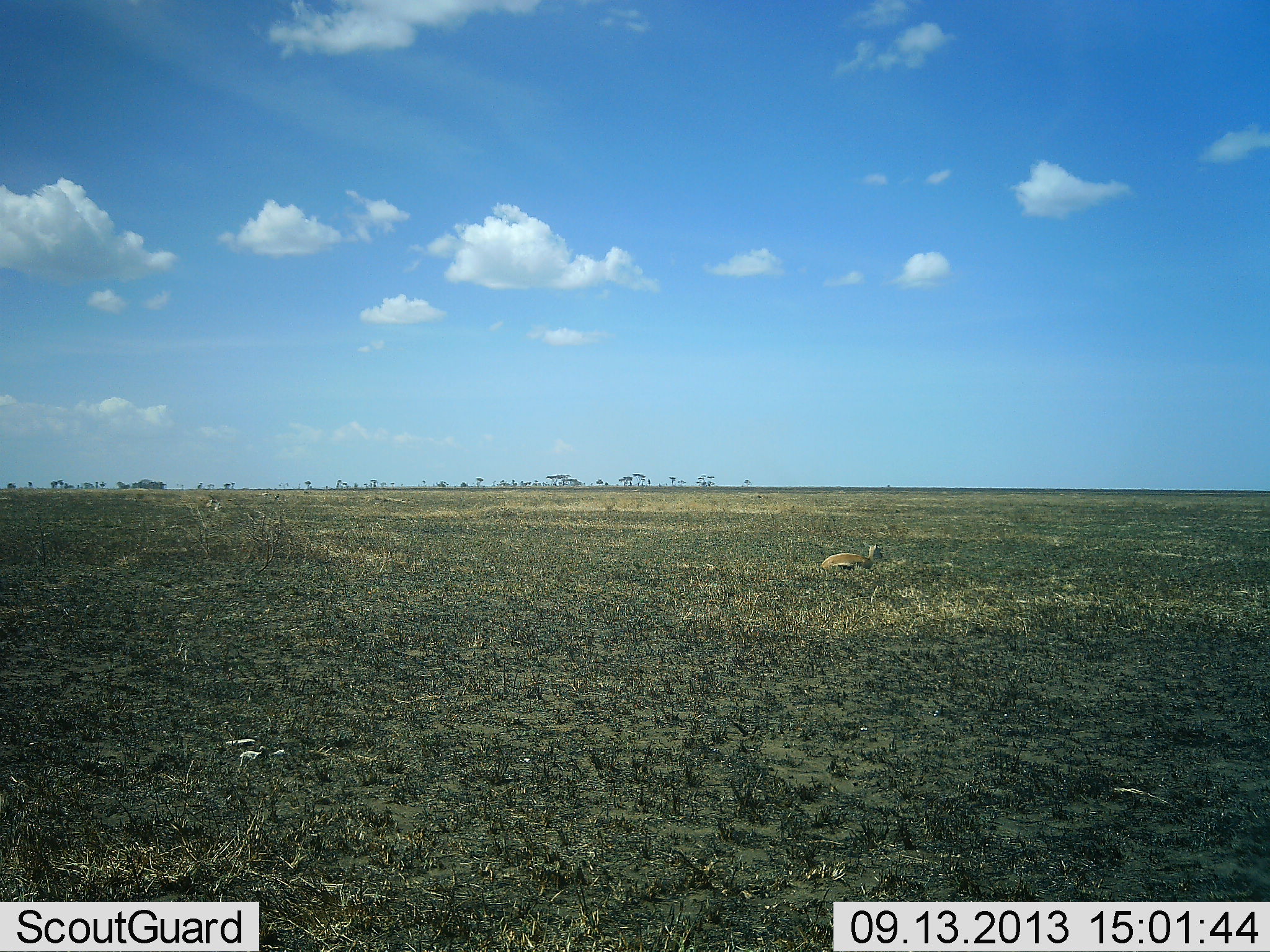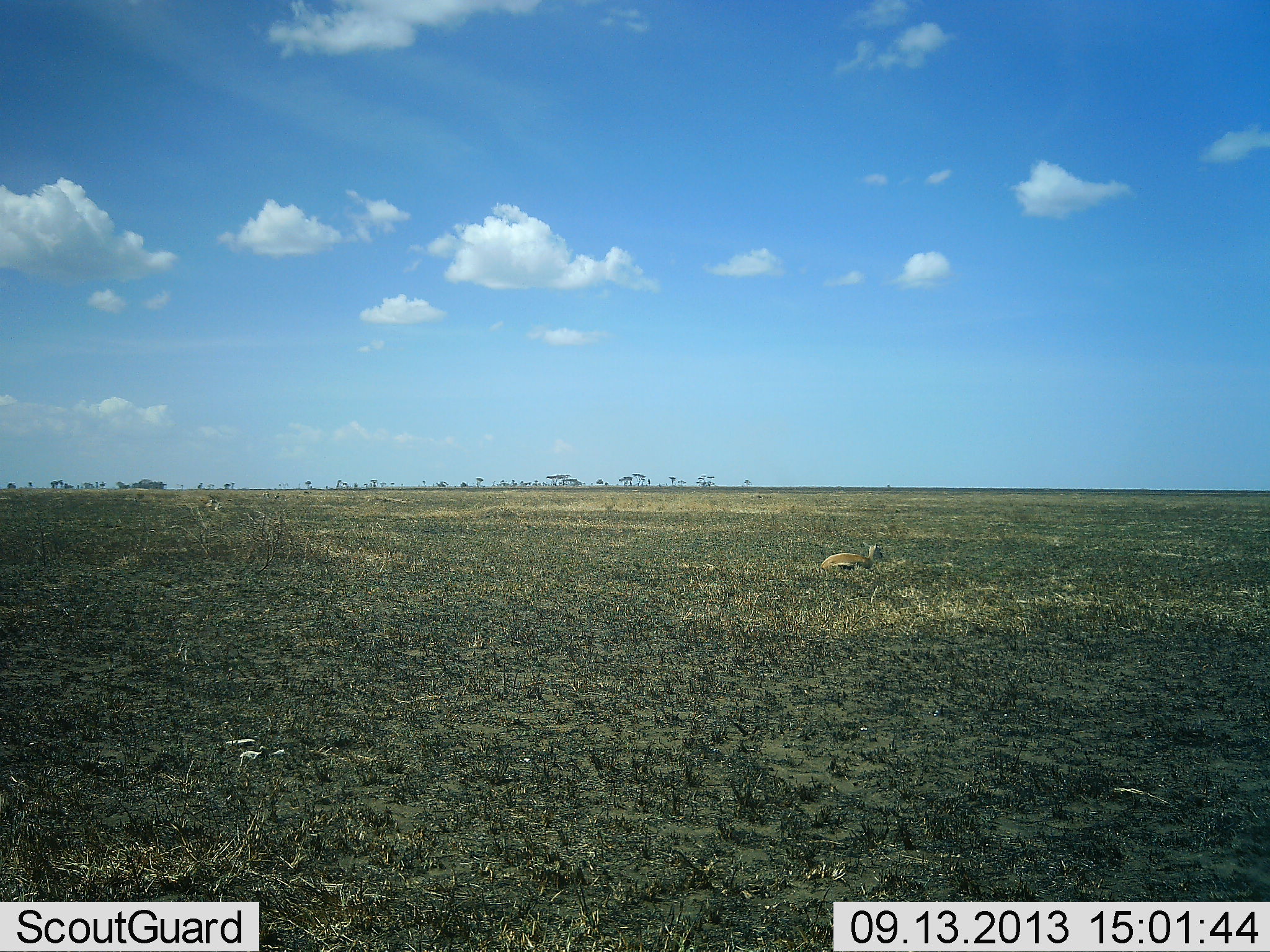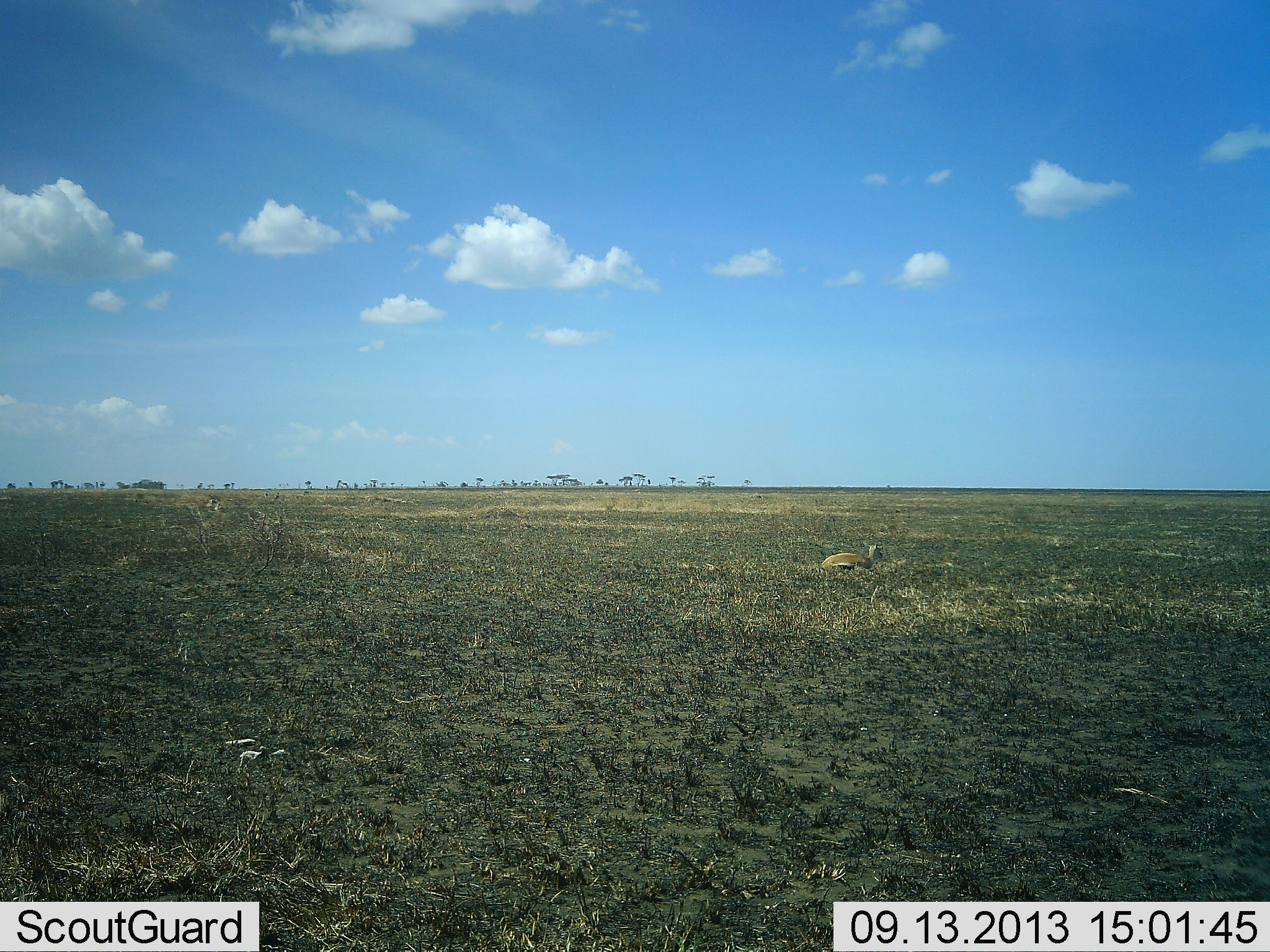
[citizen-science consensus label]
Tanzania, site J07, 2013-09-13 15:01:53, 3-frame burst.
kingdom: Animalia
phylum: Chordata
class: Mammalia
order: Artiodactyla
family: Bovidae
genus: Eudorcas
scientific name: Eudorcas thomsonii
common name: thomson's gazelle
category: gazellethomsons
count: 1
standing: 0%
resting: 100%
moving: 0%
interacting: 0%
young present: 0%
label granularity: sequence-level